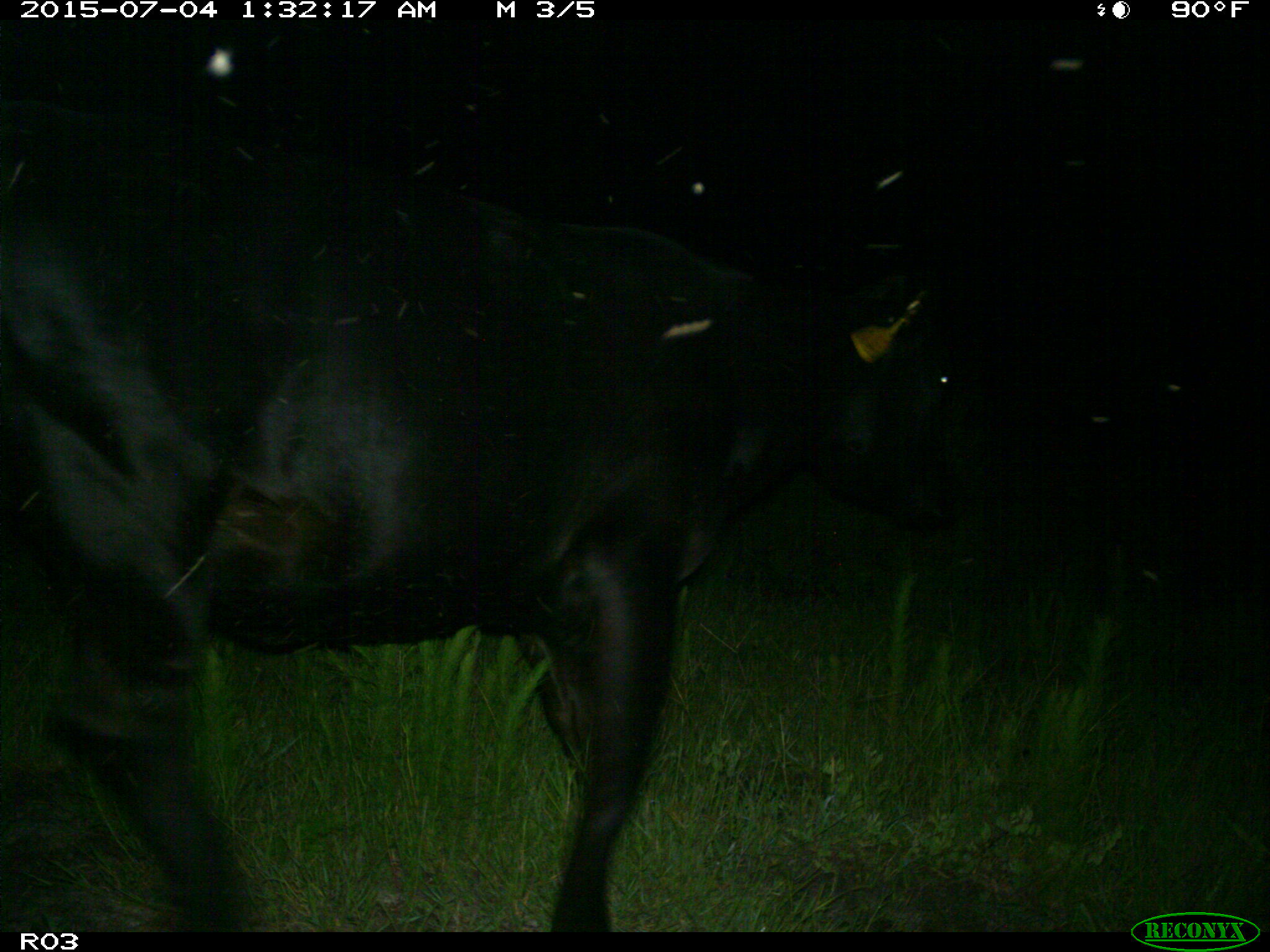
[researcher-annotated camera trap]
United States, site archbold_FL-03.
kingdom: Animalia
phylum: Chordata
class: Mammalia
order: Artiodactyla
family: Bovidae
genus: Bos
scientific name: Bos taurus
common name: domestic cow